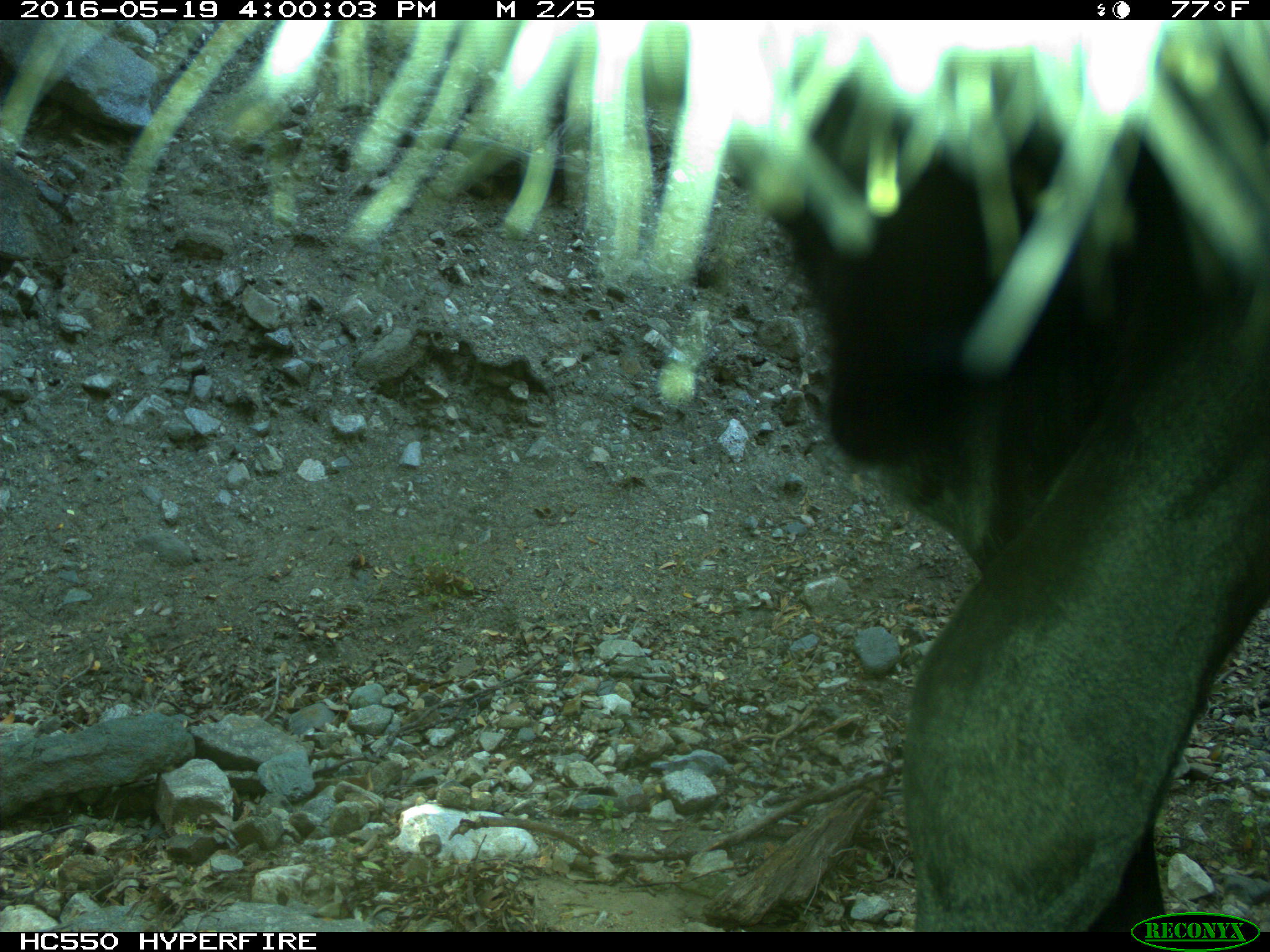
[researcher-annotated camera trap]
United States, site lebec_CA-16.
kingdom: Animalia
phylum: Chordata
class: Mammalia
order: Artiodactyla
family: Bovidae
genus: Bos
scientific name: Bos taurus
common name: domestic cow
Bos taurus (domestic cow).